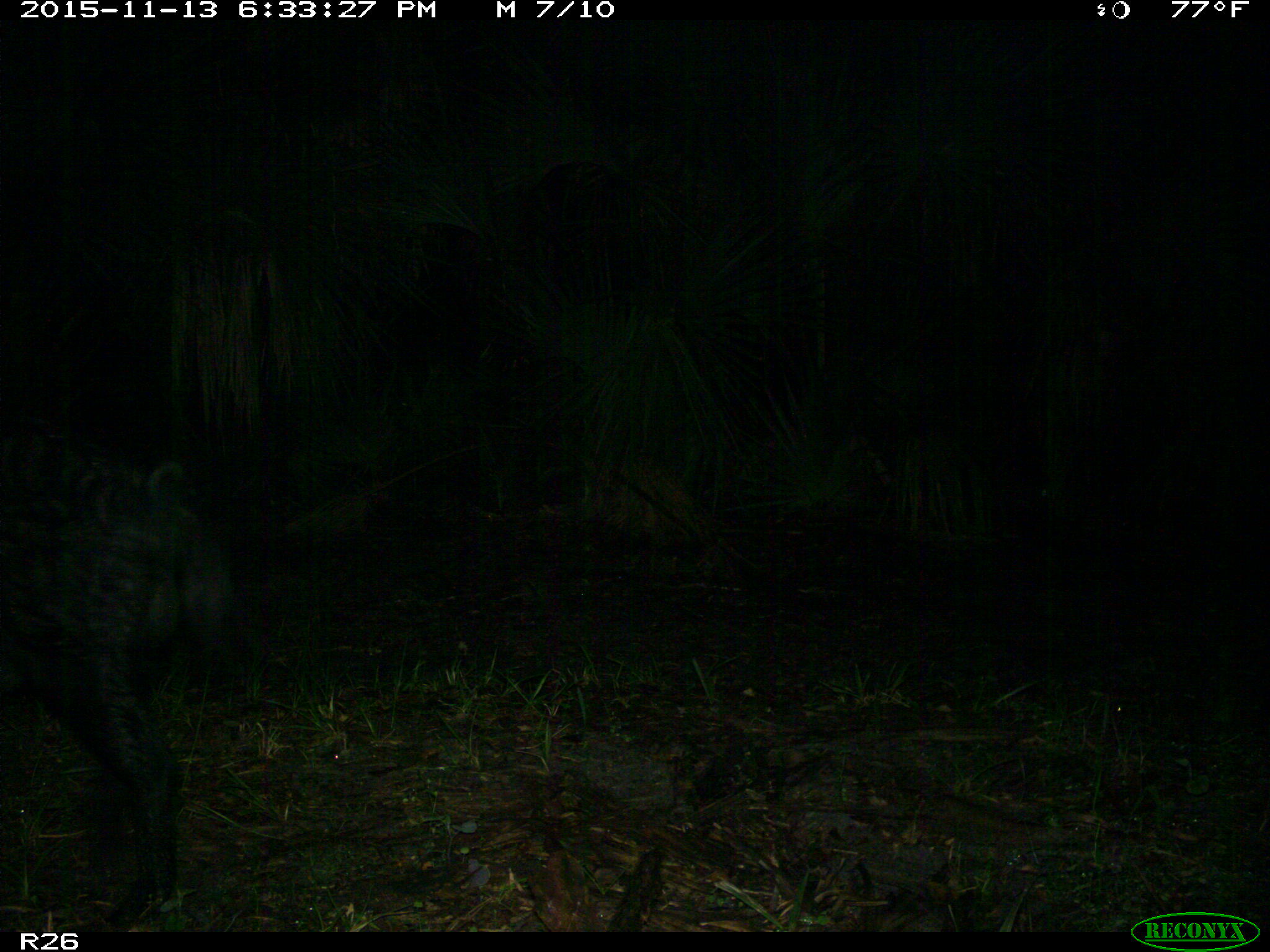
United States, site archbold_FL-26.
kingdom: Animalia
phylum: Chordata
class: Mammalia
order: Artiodactyla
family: Suidae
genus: Sus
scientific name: Sus scrofa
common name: wild boar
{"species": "Sus scrofa (wild boar)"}